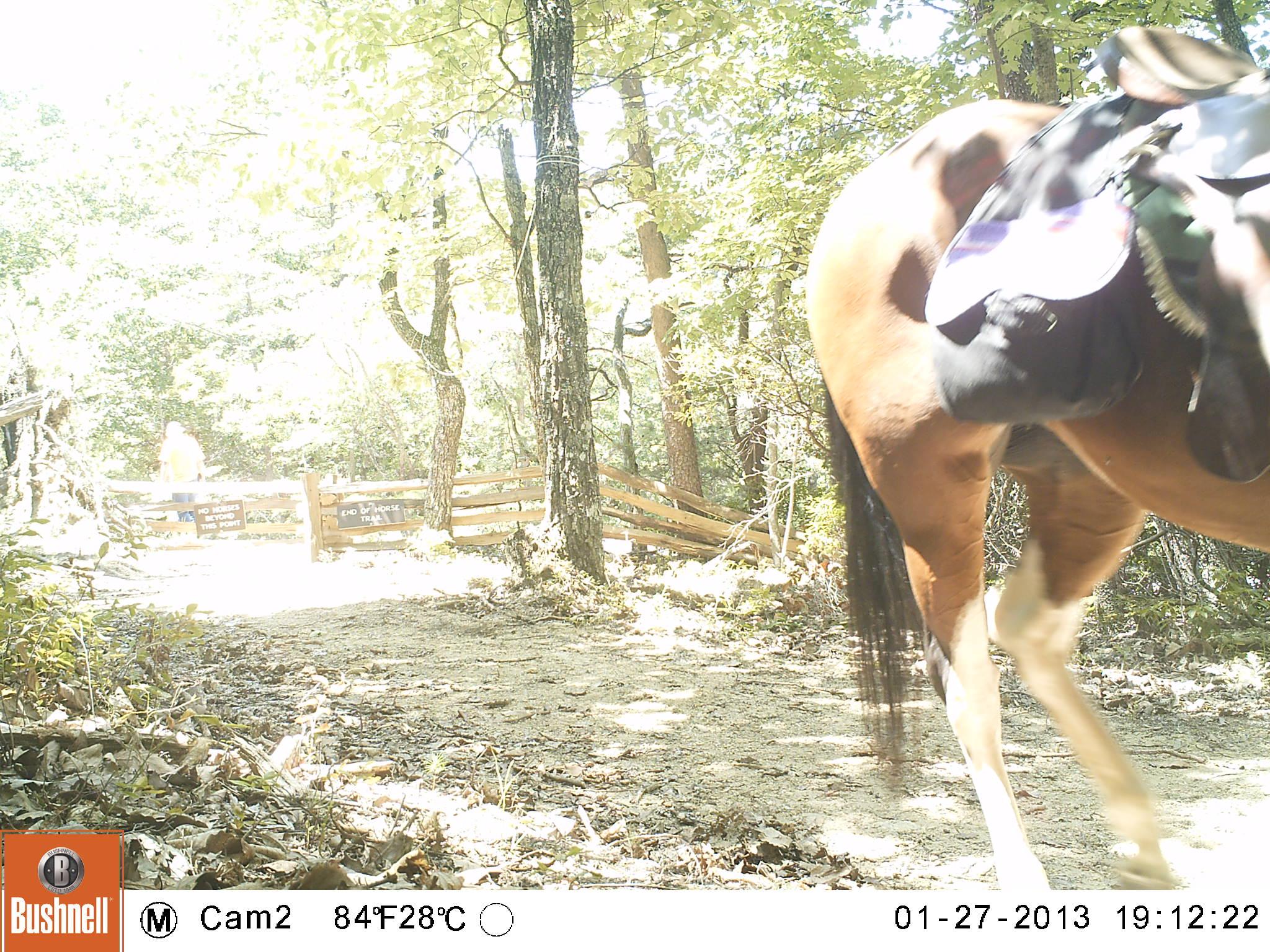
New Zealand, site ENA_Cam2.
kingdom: Animalia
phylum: Chordata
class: Mammalia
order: Perissodactyla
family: Equidae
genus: Equus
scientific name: Equus caballus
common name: horse